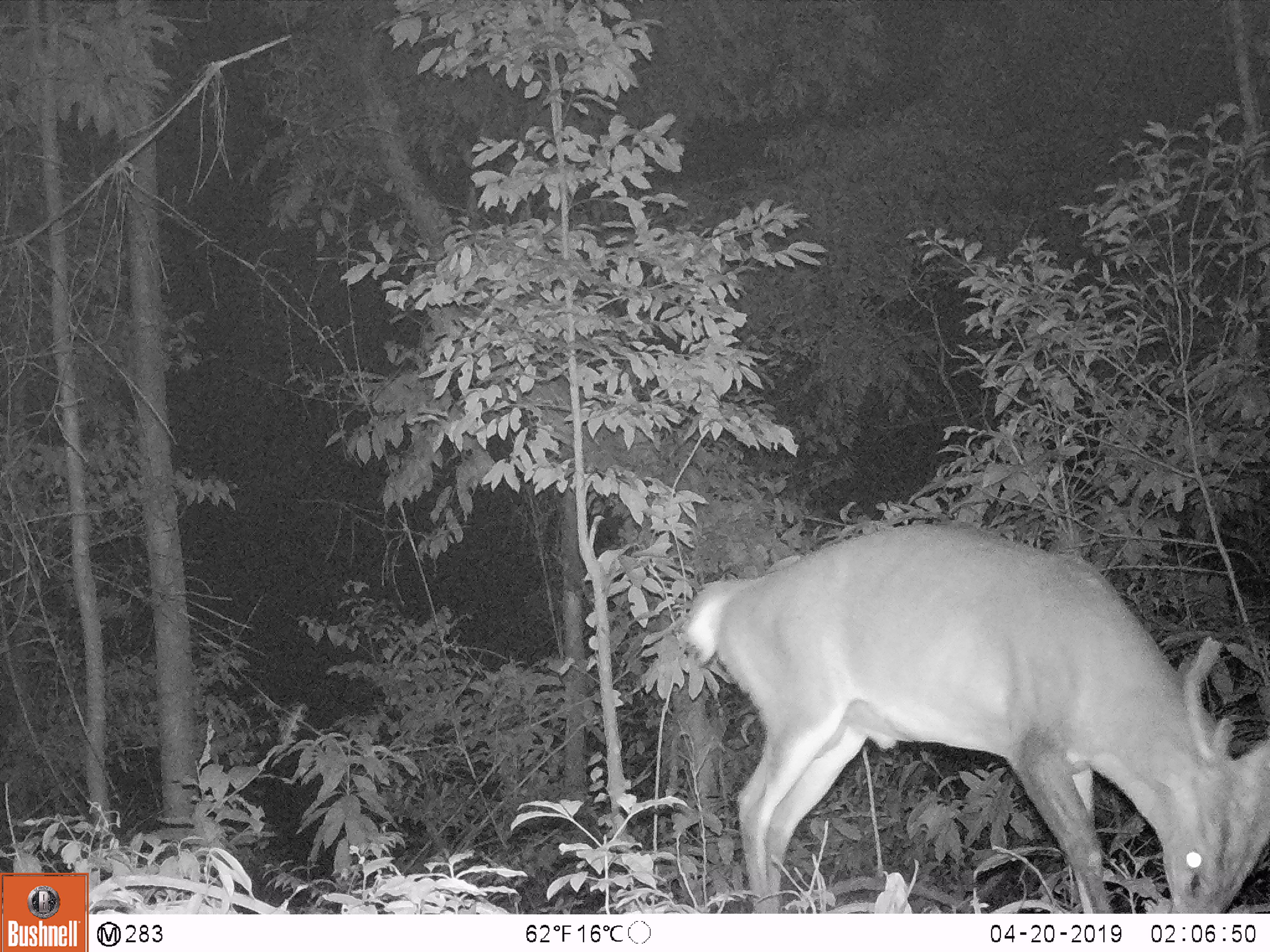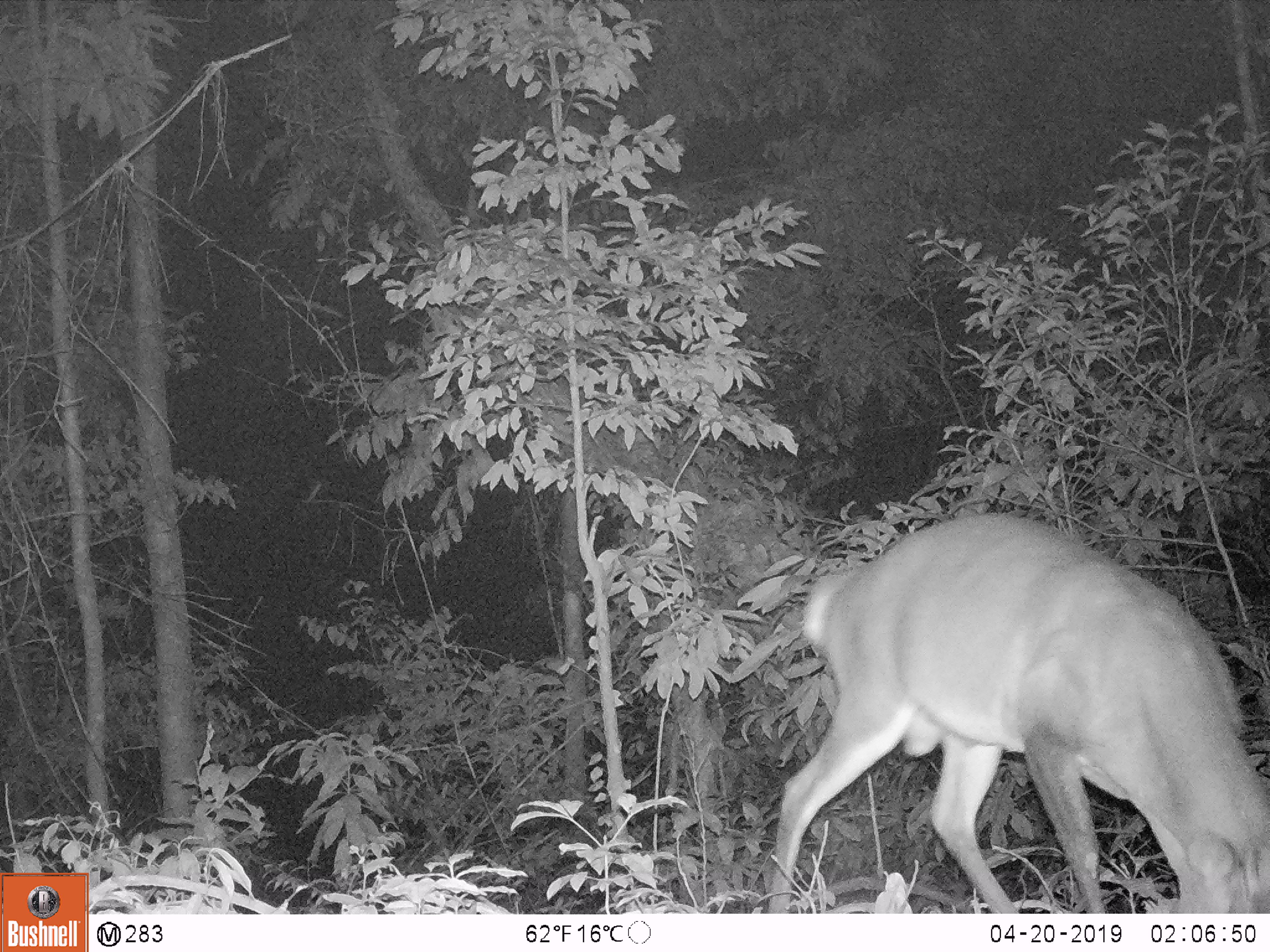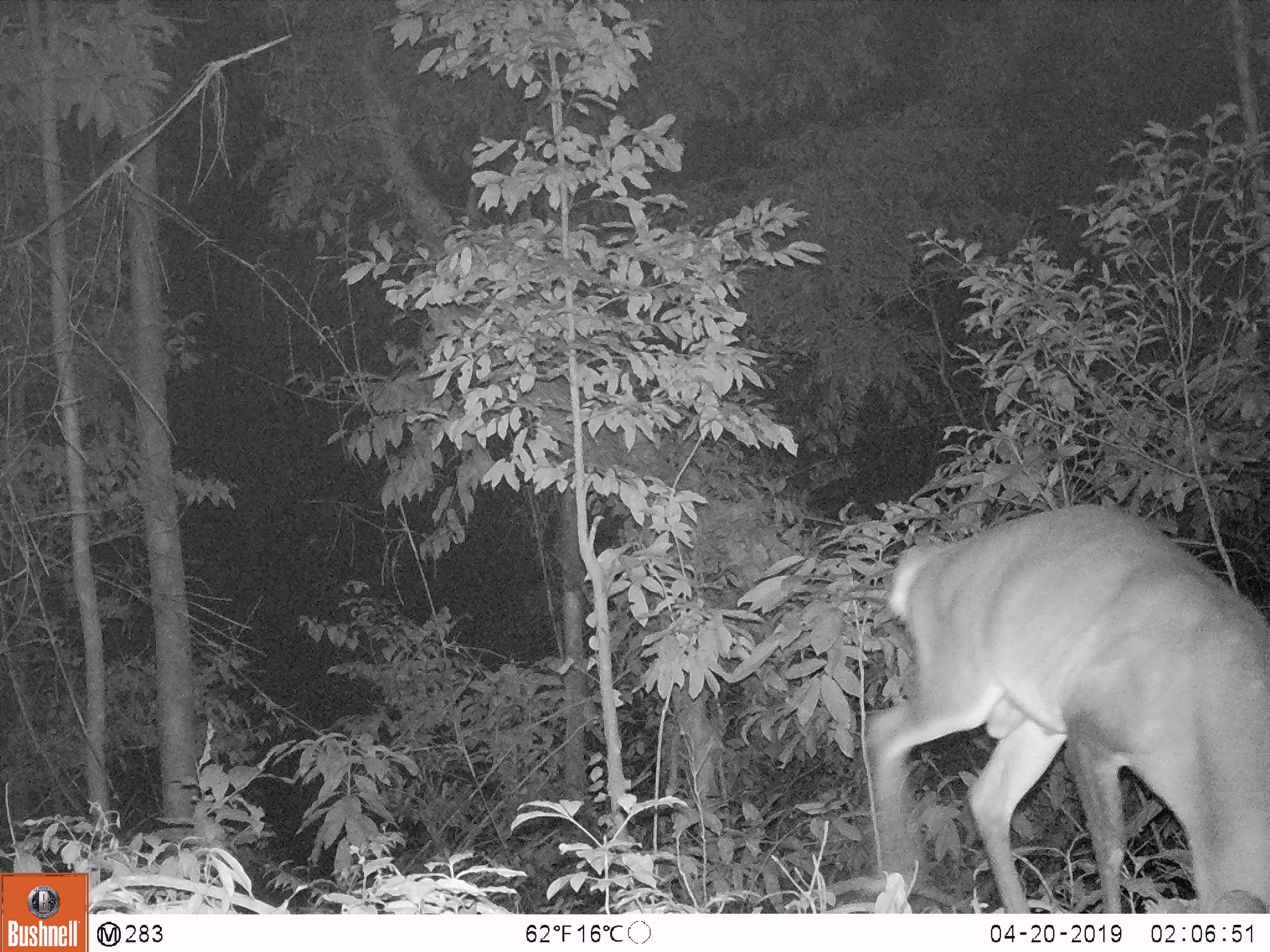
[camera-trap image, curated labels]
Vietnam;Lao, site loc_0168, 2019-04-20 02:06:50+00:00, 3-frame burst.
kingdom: Animalia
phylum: Chordata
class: Mammalia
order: Artiodactyla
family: Cervidae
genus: Muntiacus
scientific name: Muntiacus vuquangensis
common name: large-antlered muntjac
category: large antlered muntjac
Large antlered muntjac (large-antlered muntjac) (Muntiacus vuquangensis). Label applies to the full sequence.